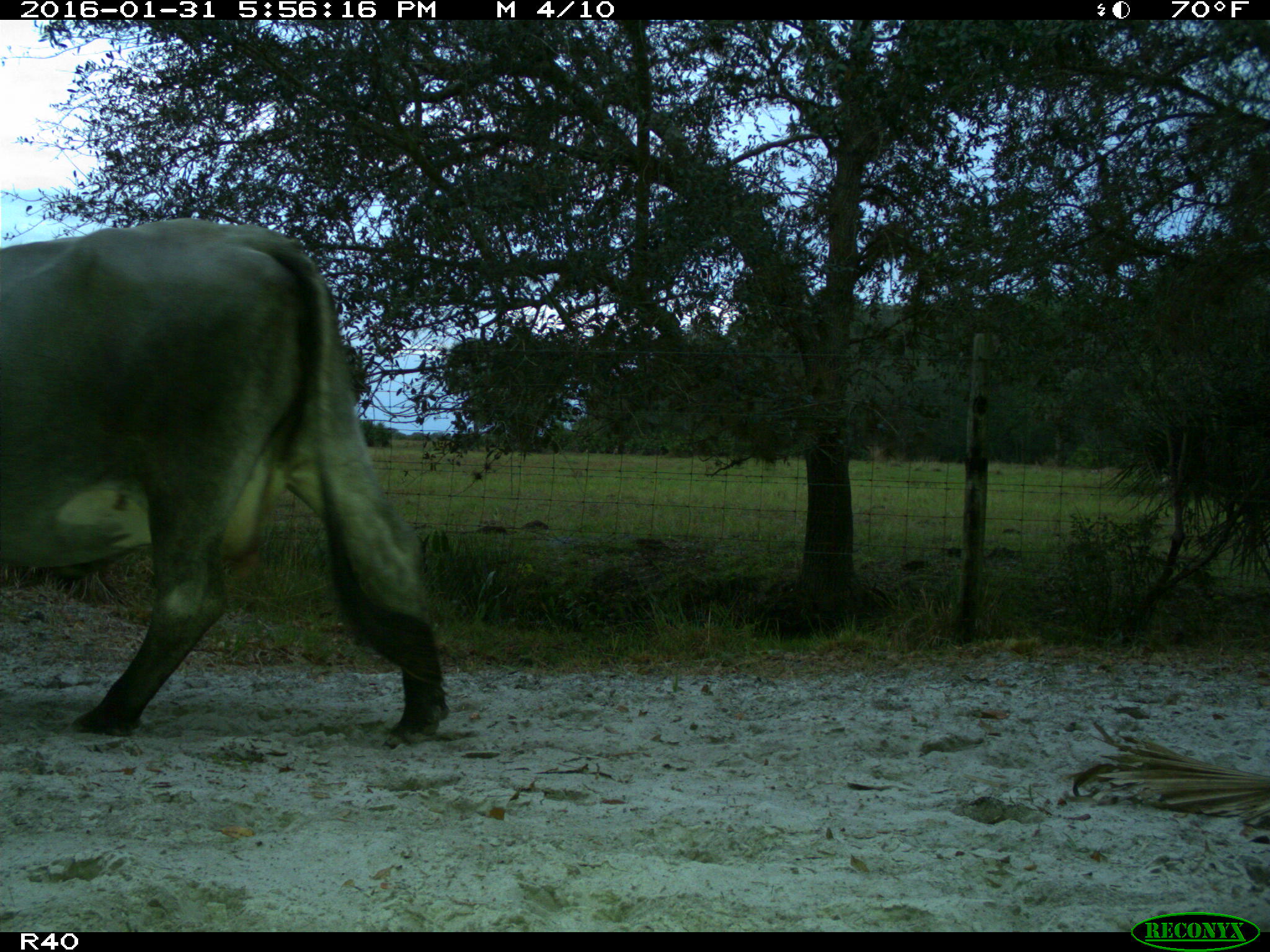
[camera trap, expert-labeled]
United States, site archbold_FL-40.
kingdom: Animalia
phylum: Chordata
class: Mammalia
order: Artiodactyla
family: Bovidae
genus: Bos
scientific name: Bos taurus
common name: domestic cow